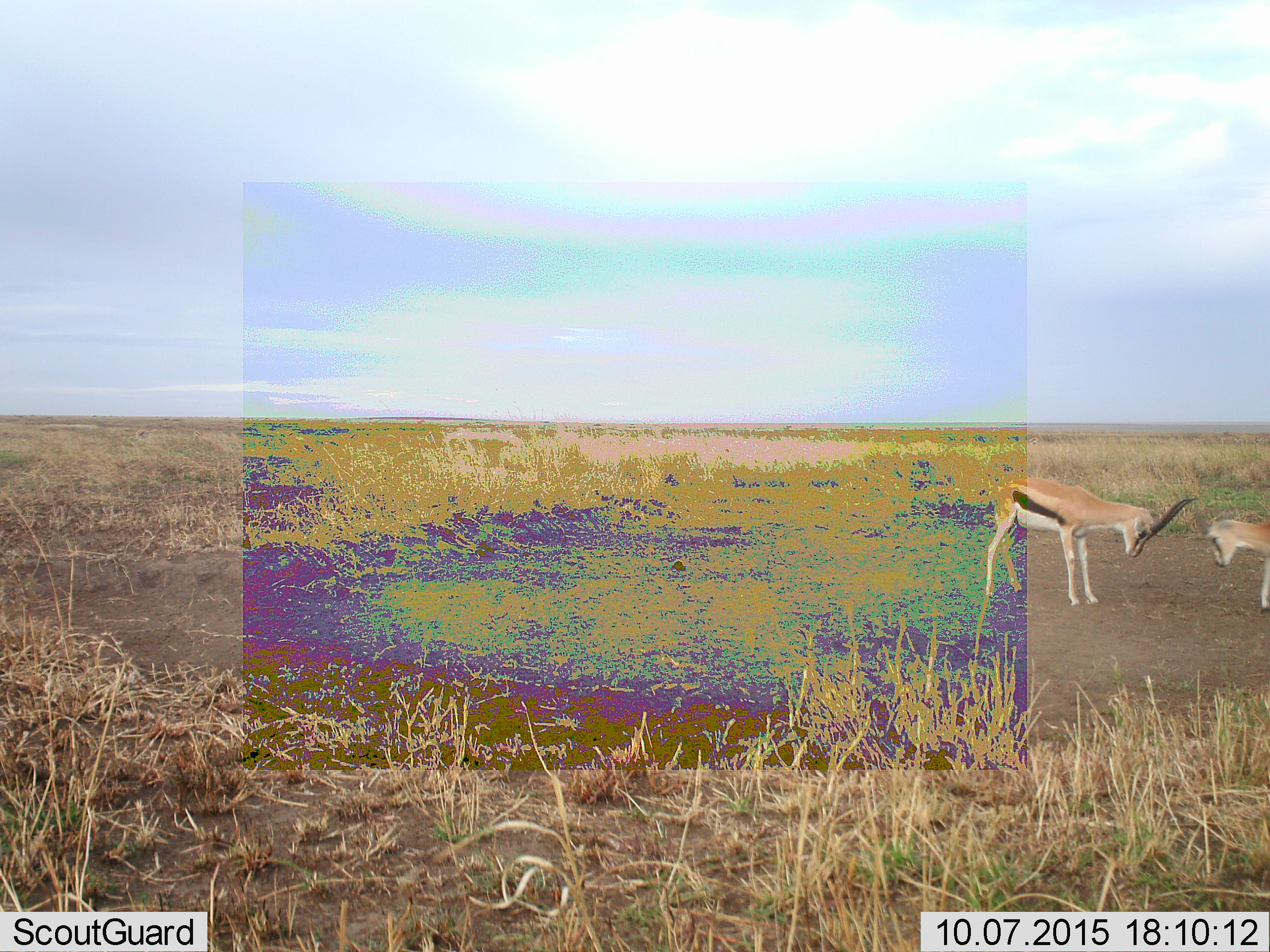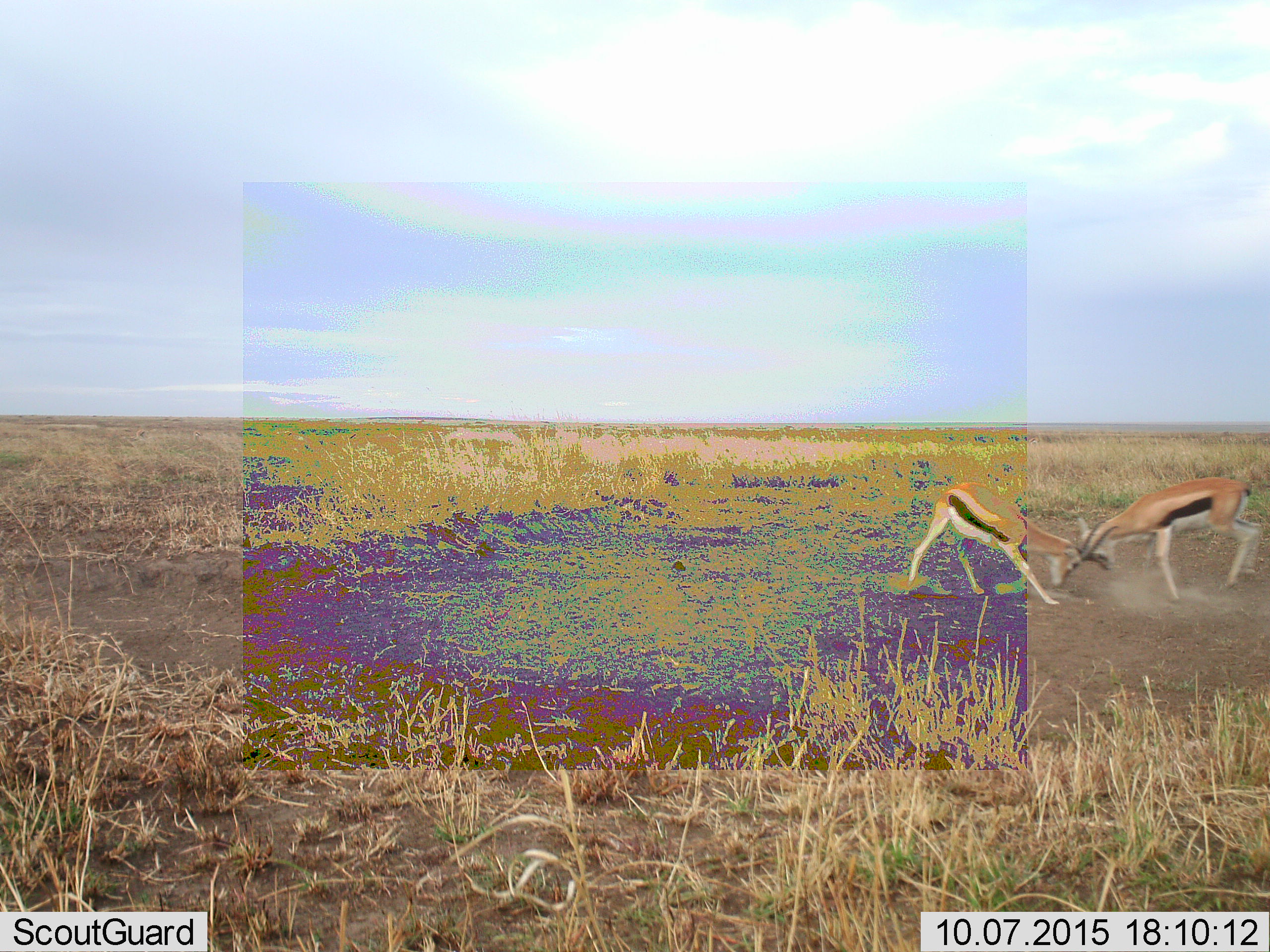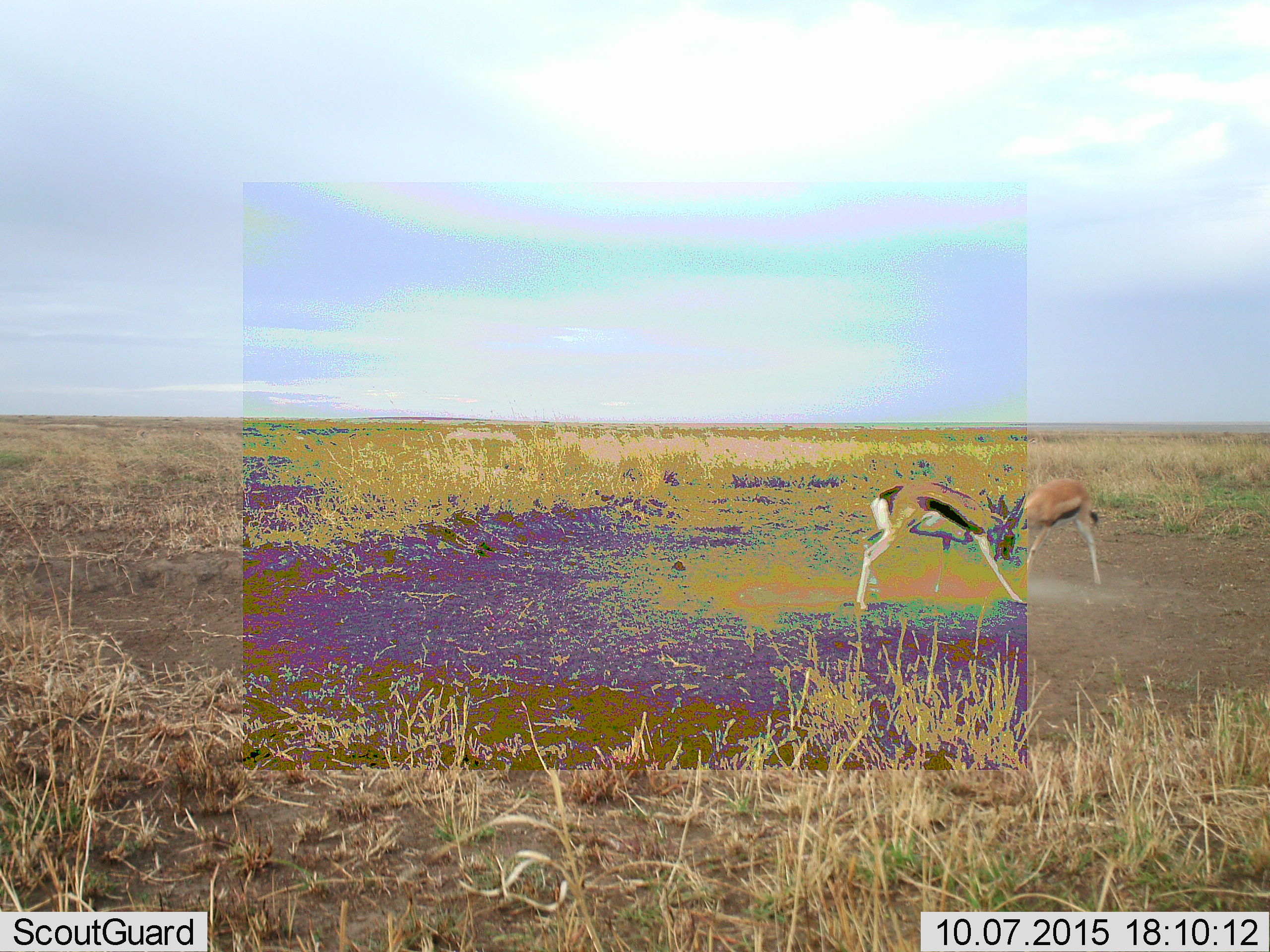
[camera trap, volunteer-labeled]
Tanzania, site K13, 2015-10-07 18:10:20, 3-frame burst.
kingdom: Animalia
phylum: Chordata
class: Mammalia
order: Artiodactyla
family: Bovidae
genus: Eudorcas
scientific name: Eudorcas thomsonii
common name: thomson's gazelle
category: gazellethomsons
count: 2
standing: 11%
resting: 0%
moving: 33%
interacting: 89%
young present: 0%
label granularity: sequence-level